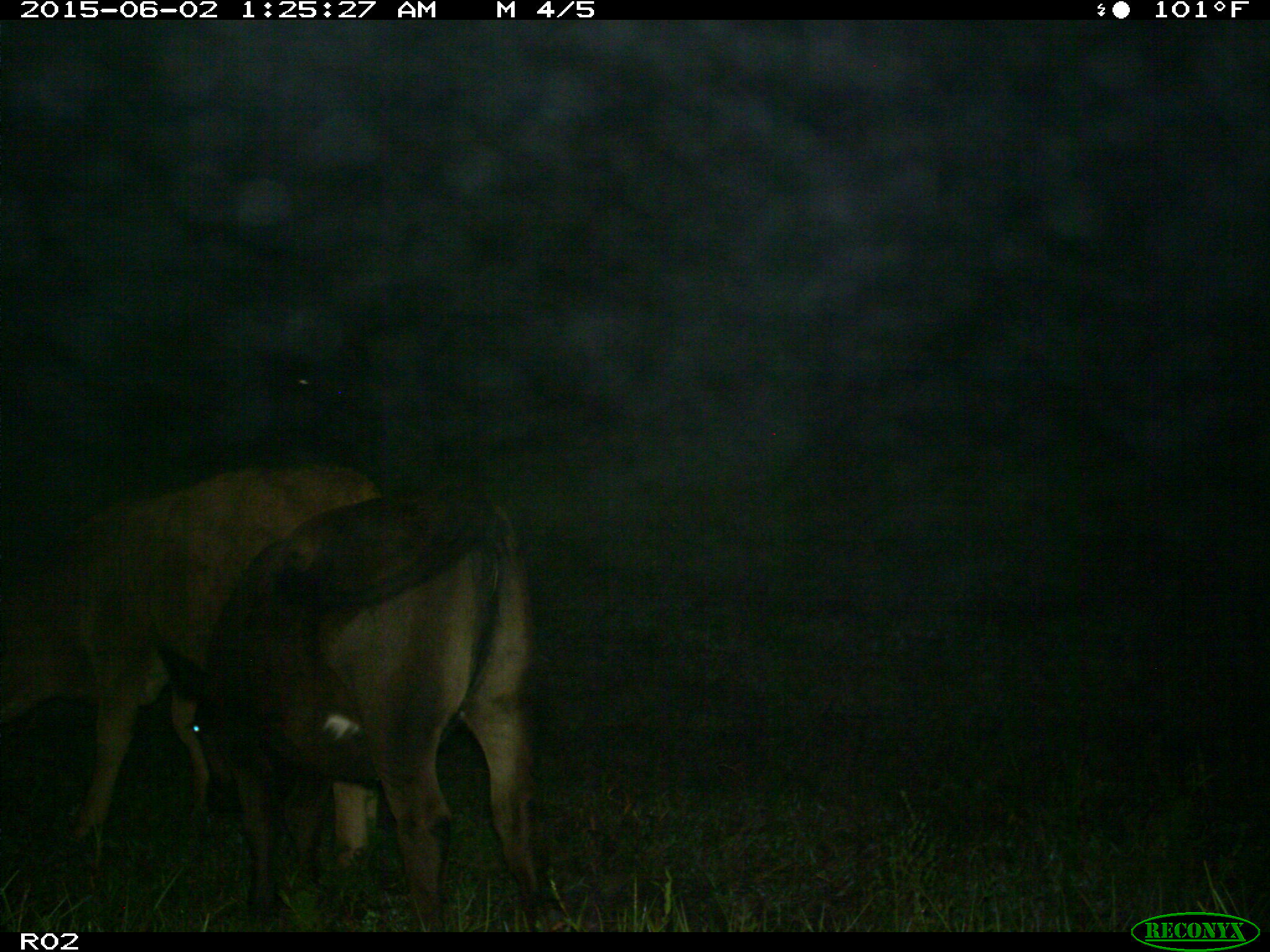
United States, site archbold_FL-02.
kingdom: Animalia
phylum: Chordata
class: Mammalia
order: Artiodactyla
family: Bovidae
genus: Bos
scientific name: Bos taurus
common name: domestic cow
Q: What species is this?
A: Bos taurus (domestic cow).